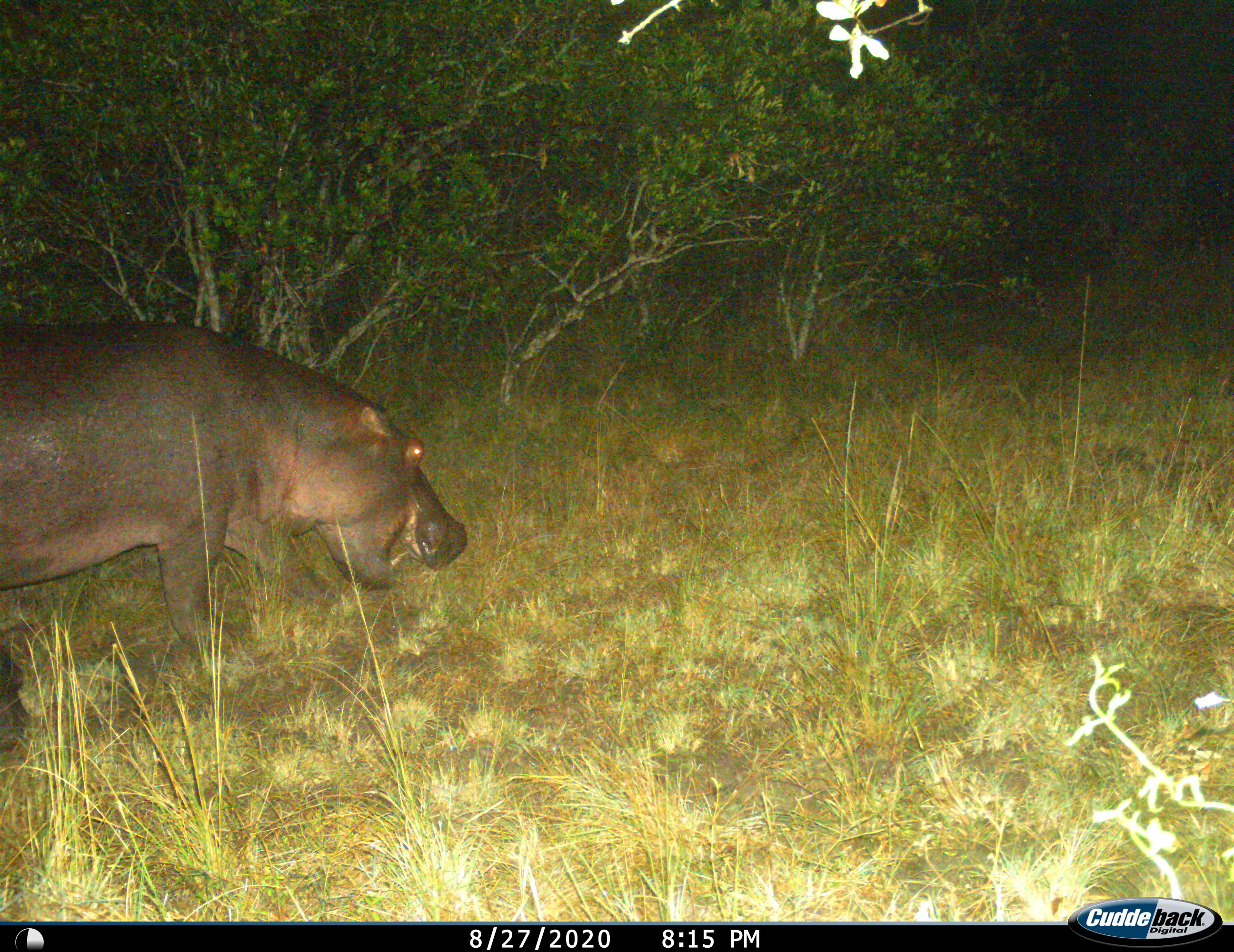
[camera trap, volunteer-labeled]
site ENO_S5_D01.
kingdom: Animalia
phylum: Chordata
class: Mammalia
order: Artiodactyla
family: Hippopotamidae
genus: Hippopotamus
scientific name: Hippopotamus amphibius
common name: hippopotamus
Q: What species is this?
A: Hippopotamus (Hippopotamus amphibius).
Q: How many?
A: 1.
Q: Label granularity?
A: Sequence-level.